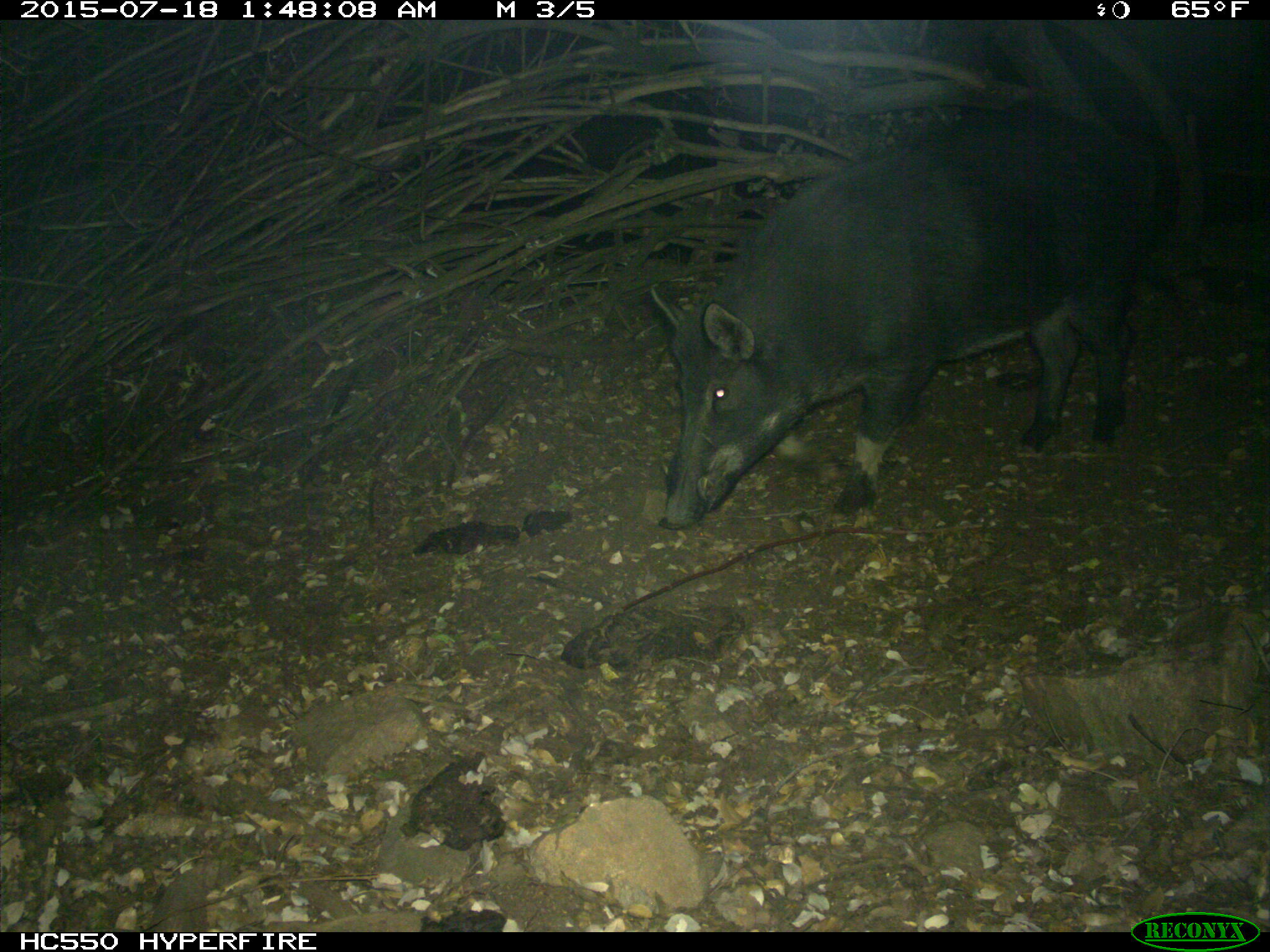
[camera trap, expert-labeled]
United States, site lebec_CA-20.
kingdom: Animalia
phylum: Chordata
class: Mammalia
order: Artiodactyla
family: Suidae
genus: Sus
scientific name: Sus scrofa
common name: wild boar